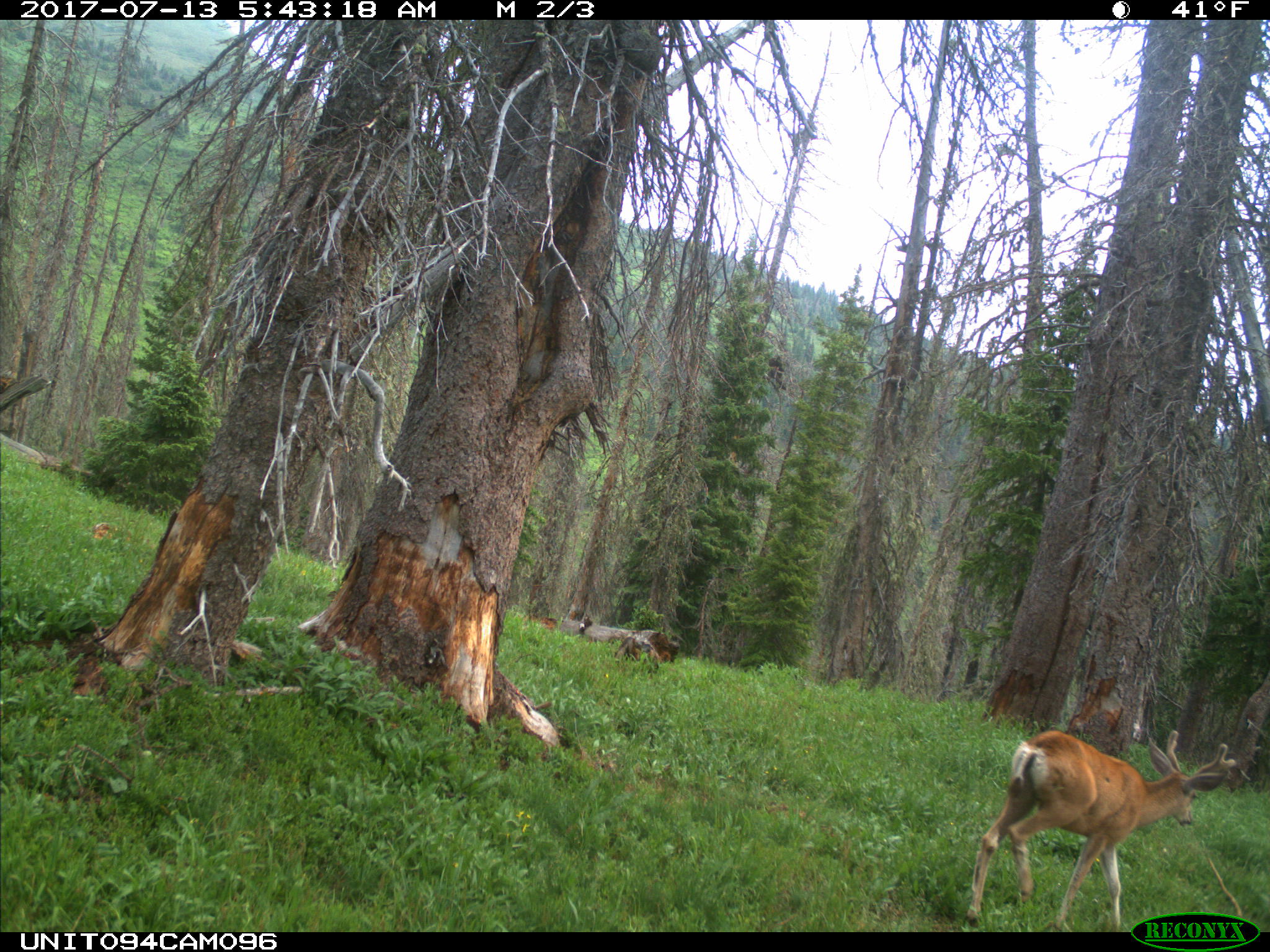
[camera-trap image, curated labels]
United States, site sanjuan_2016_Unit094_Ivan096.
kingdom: Animalia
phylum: Chordata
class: Mammalia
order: Artiodactyla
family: Cervidae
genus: Odocoileus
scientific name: Odocoileus hemionus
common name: mule deer